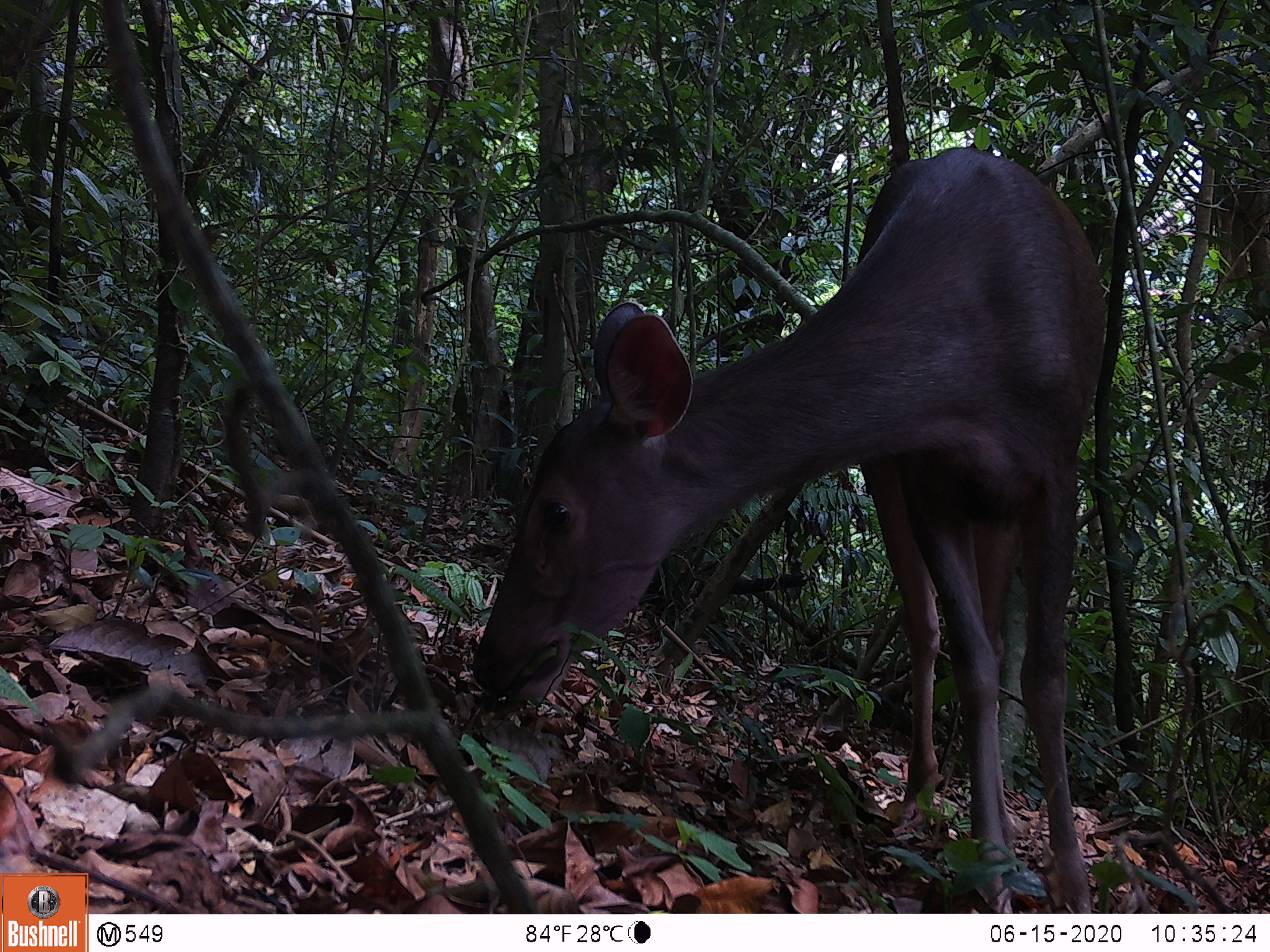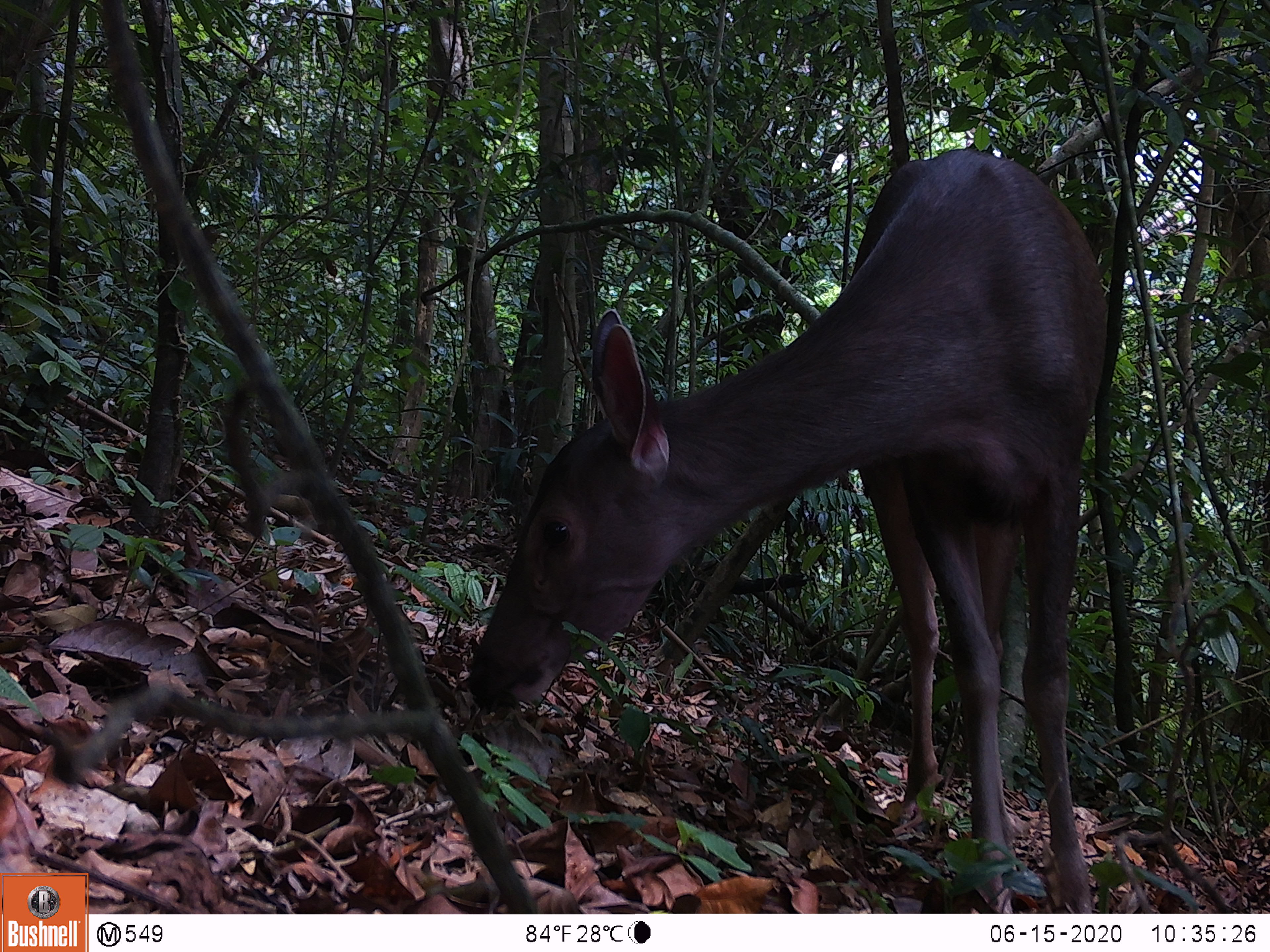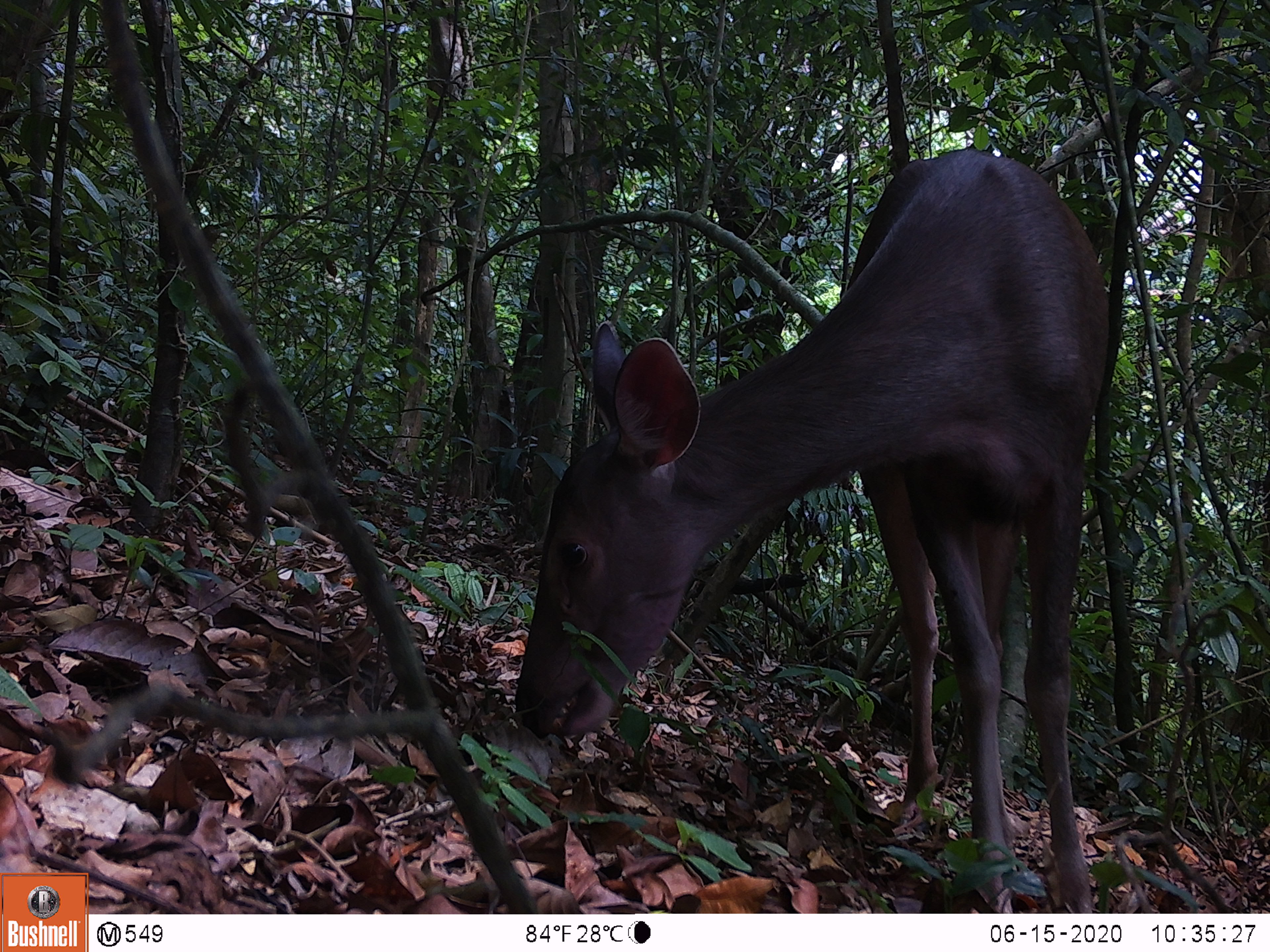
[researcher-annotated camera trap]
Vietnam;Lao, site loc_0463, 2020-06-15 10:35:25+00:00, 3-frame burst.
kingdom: Animalia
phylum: Chordata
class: Mammalia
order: Artiodactyla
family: Cervidae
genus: Rusa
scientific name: Rusa unicolor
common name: sambar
Sambar (Rusa unicolor). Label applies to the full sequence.